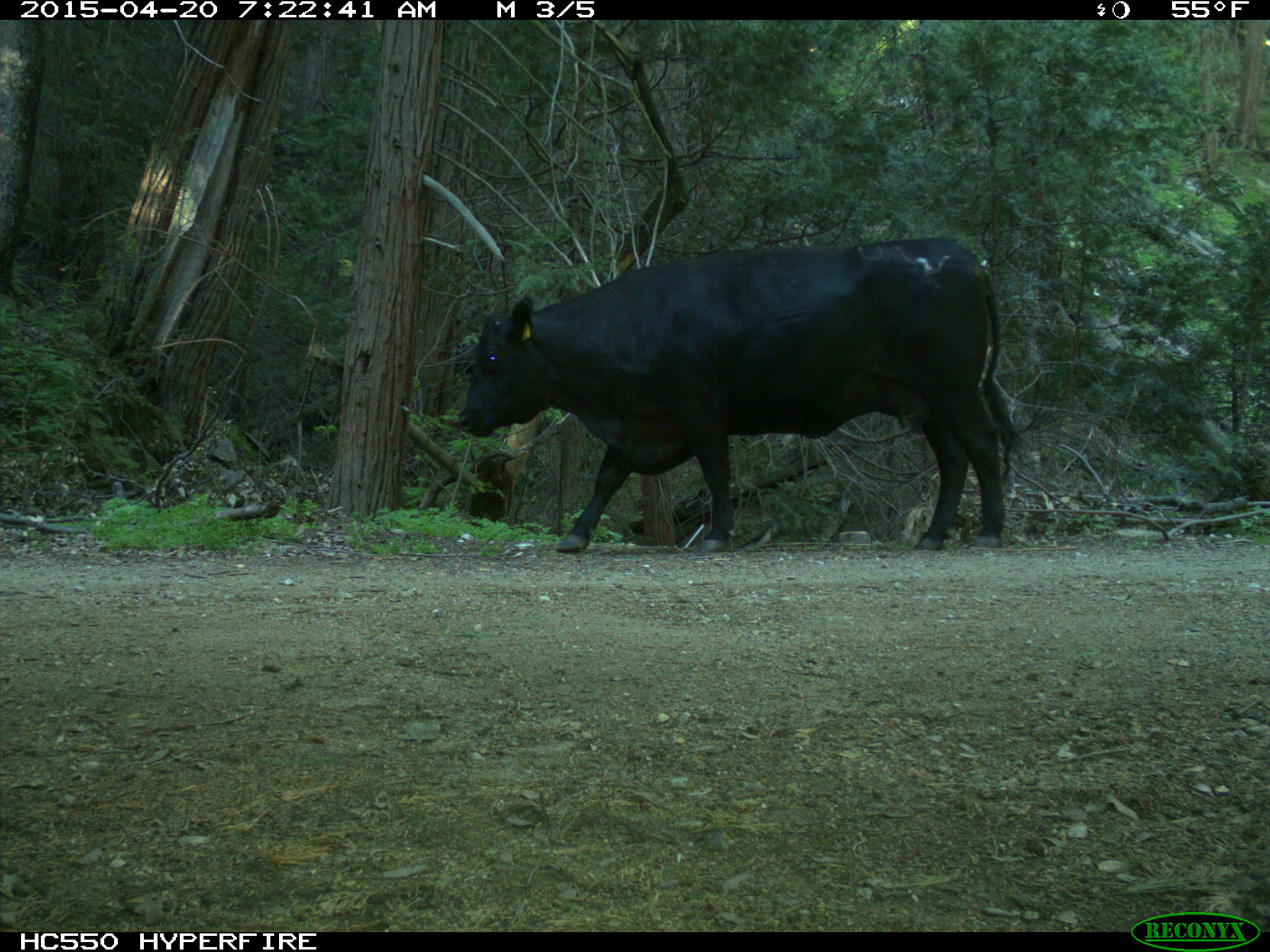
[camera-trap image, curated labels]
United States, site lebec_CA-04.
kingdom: Animalia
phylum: Chordata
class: Mammalia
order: Artiodactyla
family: Bovidae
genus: Bos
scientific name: Bos taurus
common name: domestic cow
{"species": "Bos taurus (domestic cow)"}